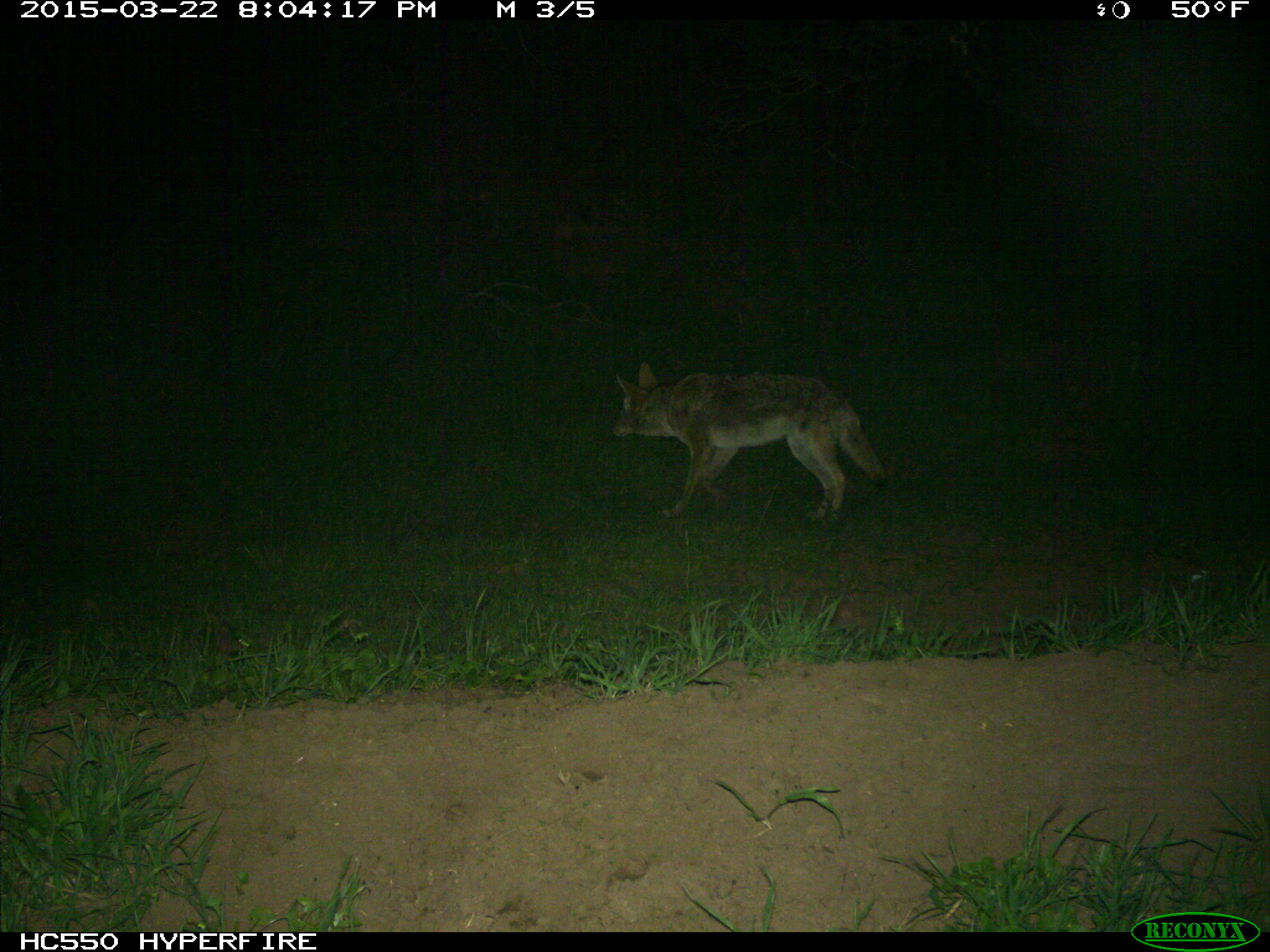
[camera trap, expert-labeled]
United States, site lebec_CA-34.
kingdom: Animalia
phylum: Chordata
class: Mammalia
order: Carnivora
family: Canidae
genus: Canis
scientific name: Canis latrans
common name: coyote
Canis latrans (coyote).